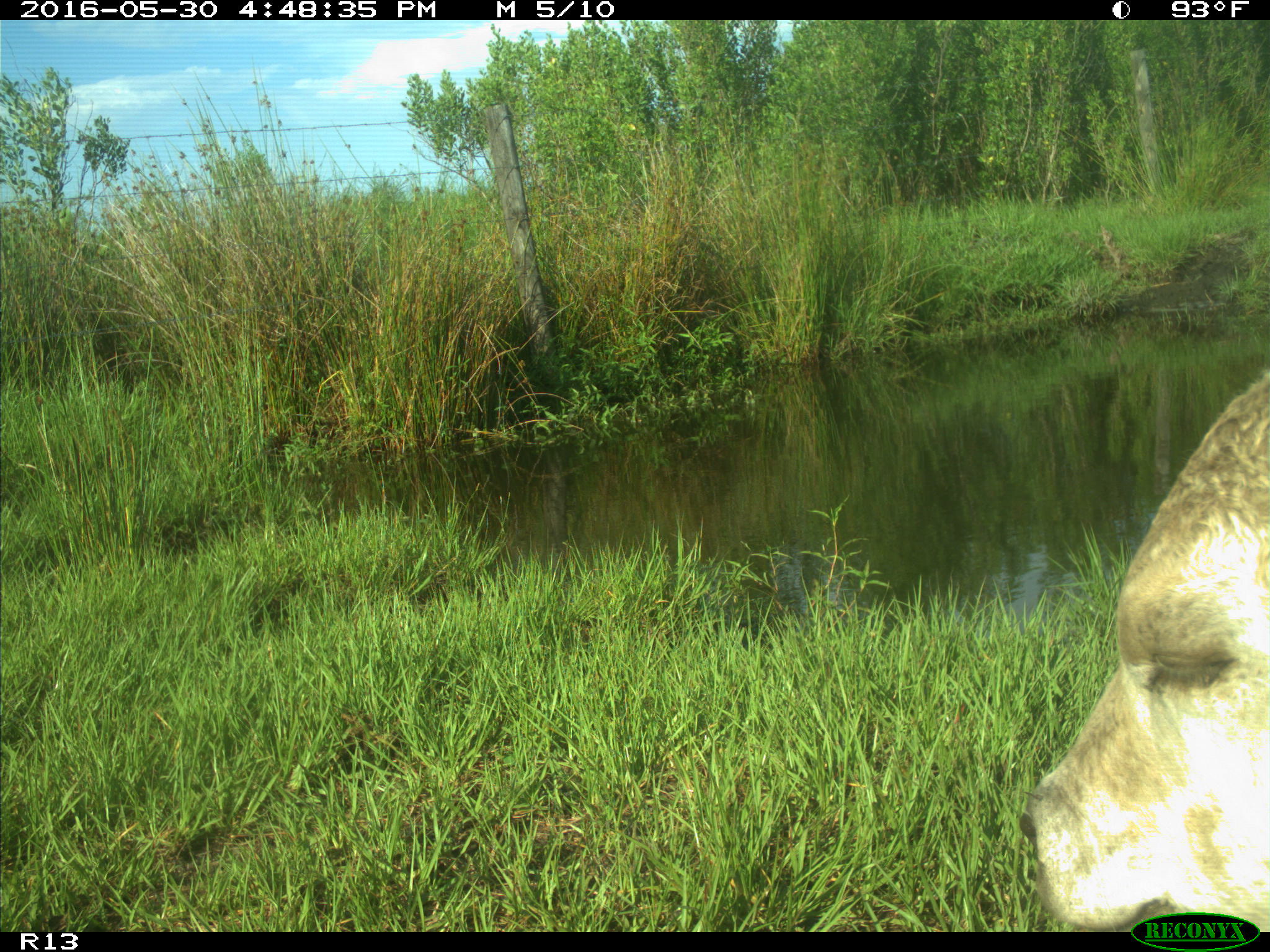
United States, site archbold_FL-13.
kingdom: Animalia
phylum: Chordata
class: Mammalia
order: Artiodactyla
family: Bovidae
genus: Bos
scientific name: Bos taurus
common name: domestic cow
Bos taurus (domestic cow).